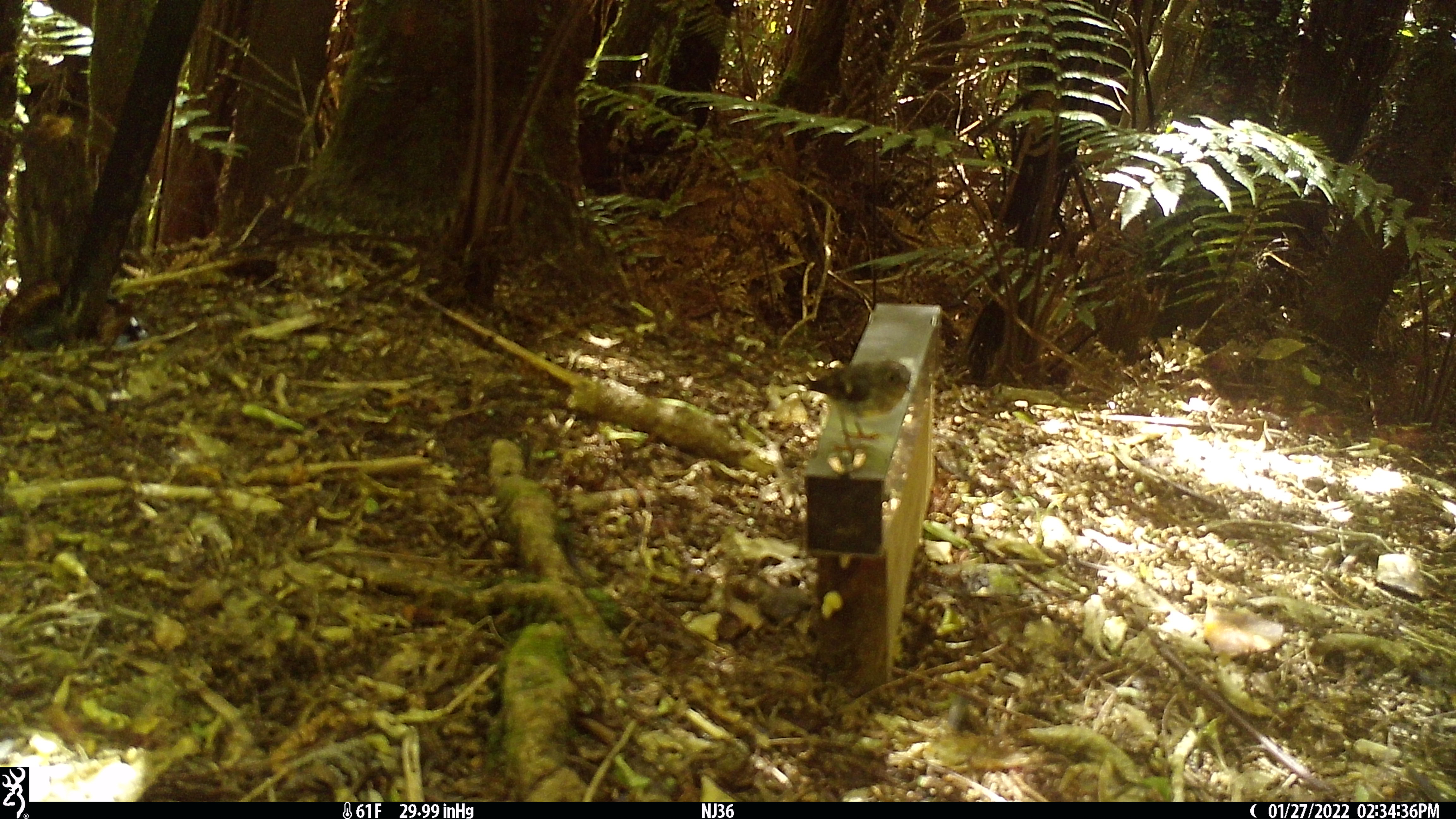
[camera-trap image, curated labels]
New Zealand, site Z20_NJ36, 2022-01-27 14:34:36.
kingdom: Animalia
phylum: Chordata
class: Aves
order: Passeriformes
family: Petroicidae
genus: Petroica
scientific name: Petroica macrocephala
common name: tomtit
Tomtit (Petroica macrocephala).